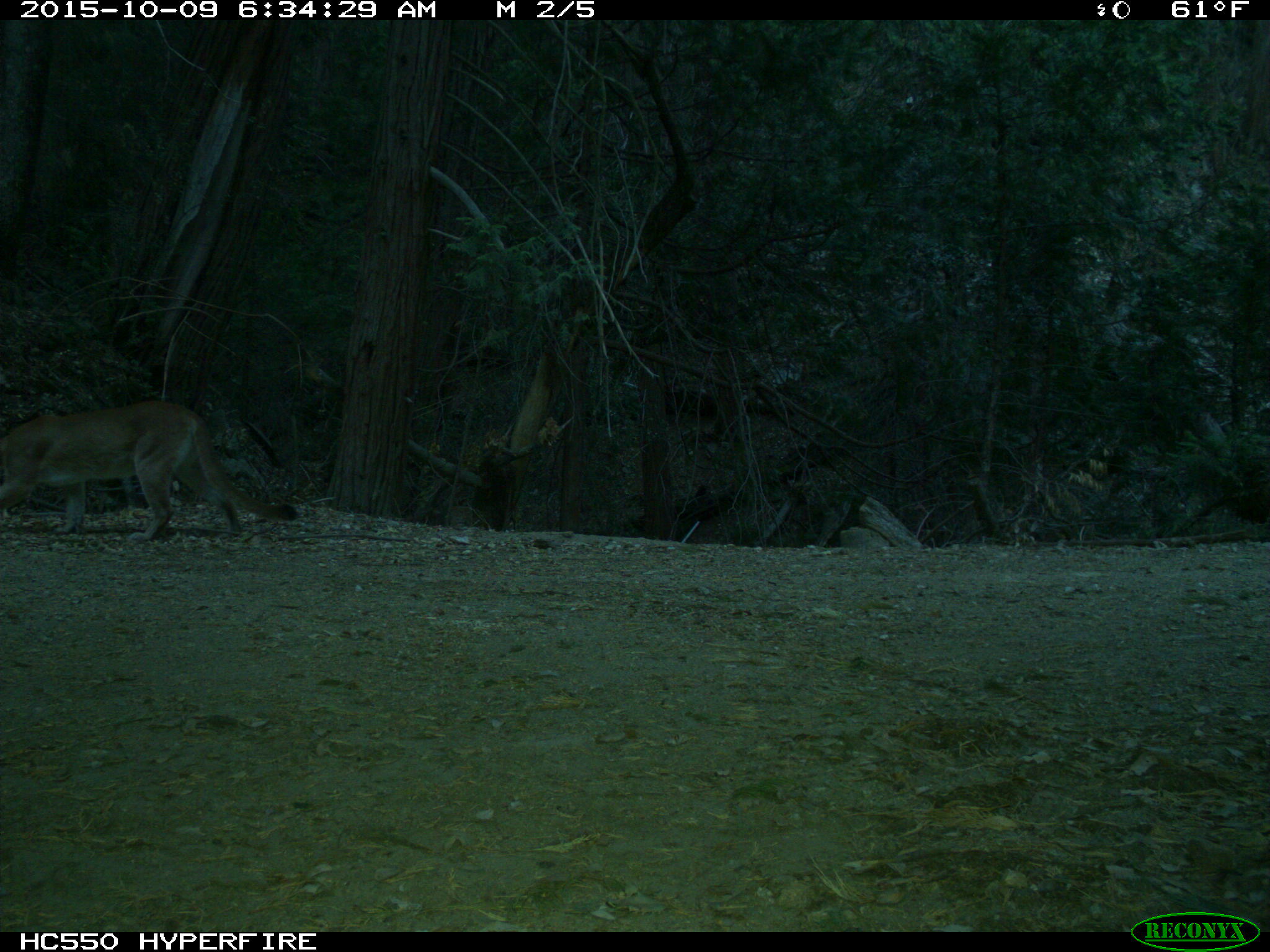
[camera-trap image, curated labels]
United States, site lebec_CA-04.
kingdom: Animalia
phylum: Chordata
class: Mammalia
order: Carnivora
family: Felidae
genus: Puma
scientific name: Puma concolor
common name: mountain lion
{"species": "Puma concolor (mountain lion)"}